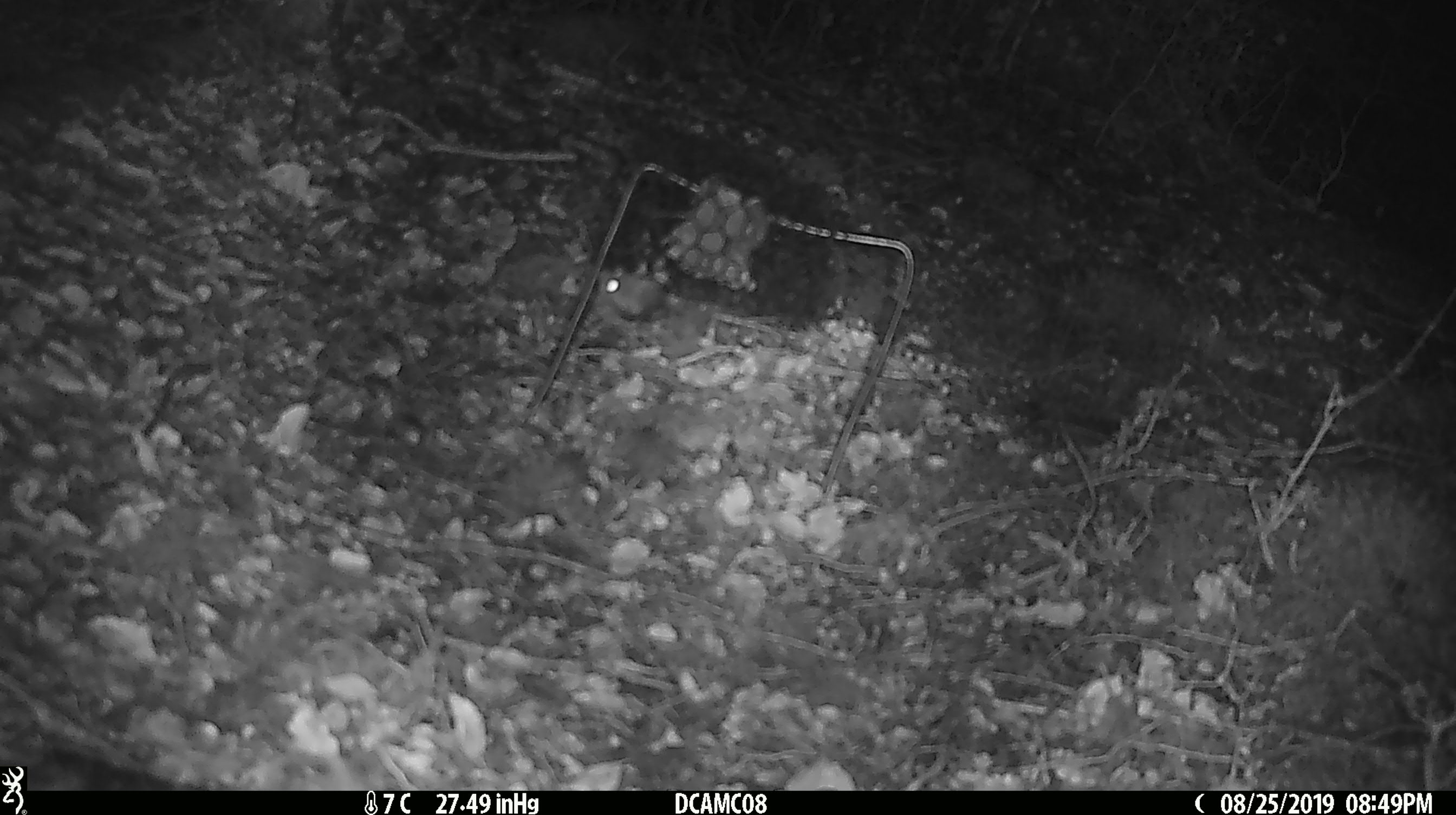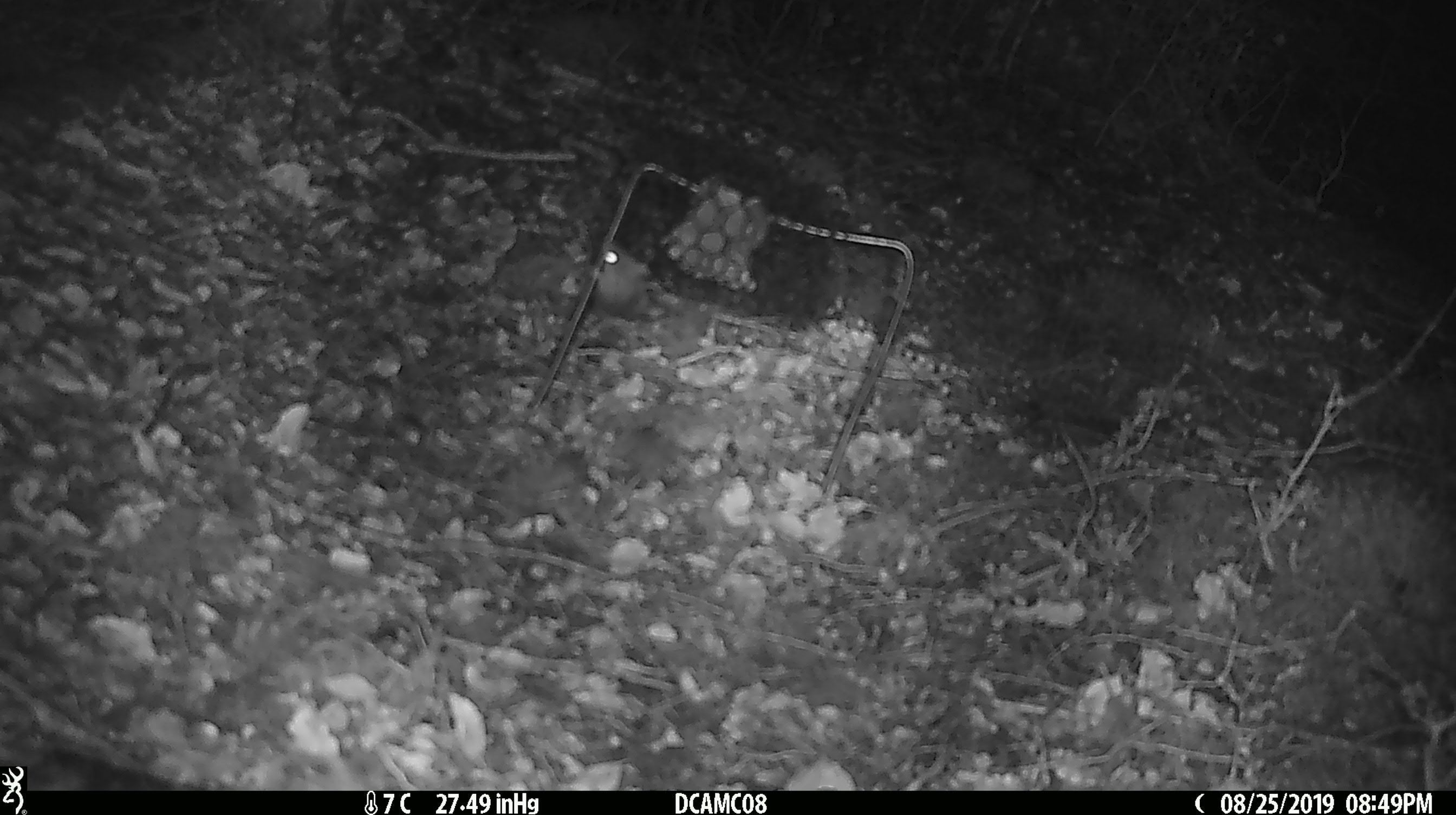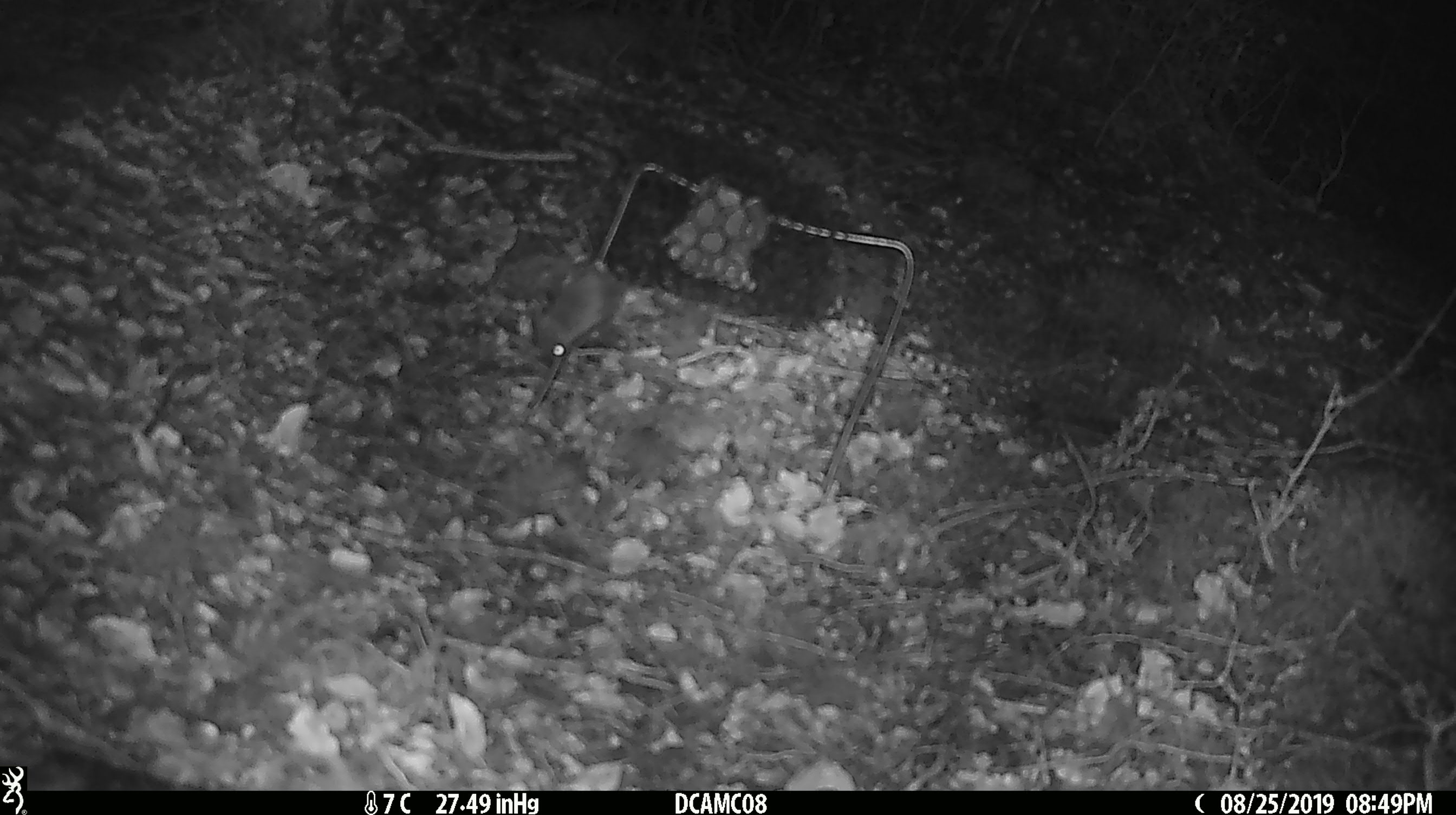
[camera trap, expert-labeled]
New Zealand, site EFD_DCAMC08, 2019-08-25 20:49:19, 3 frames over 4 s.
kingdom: Animalia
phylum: Chordata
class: Mammalia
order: Rodentia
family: Muridae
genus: Mus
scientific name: Mus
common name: mouse